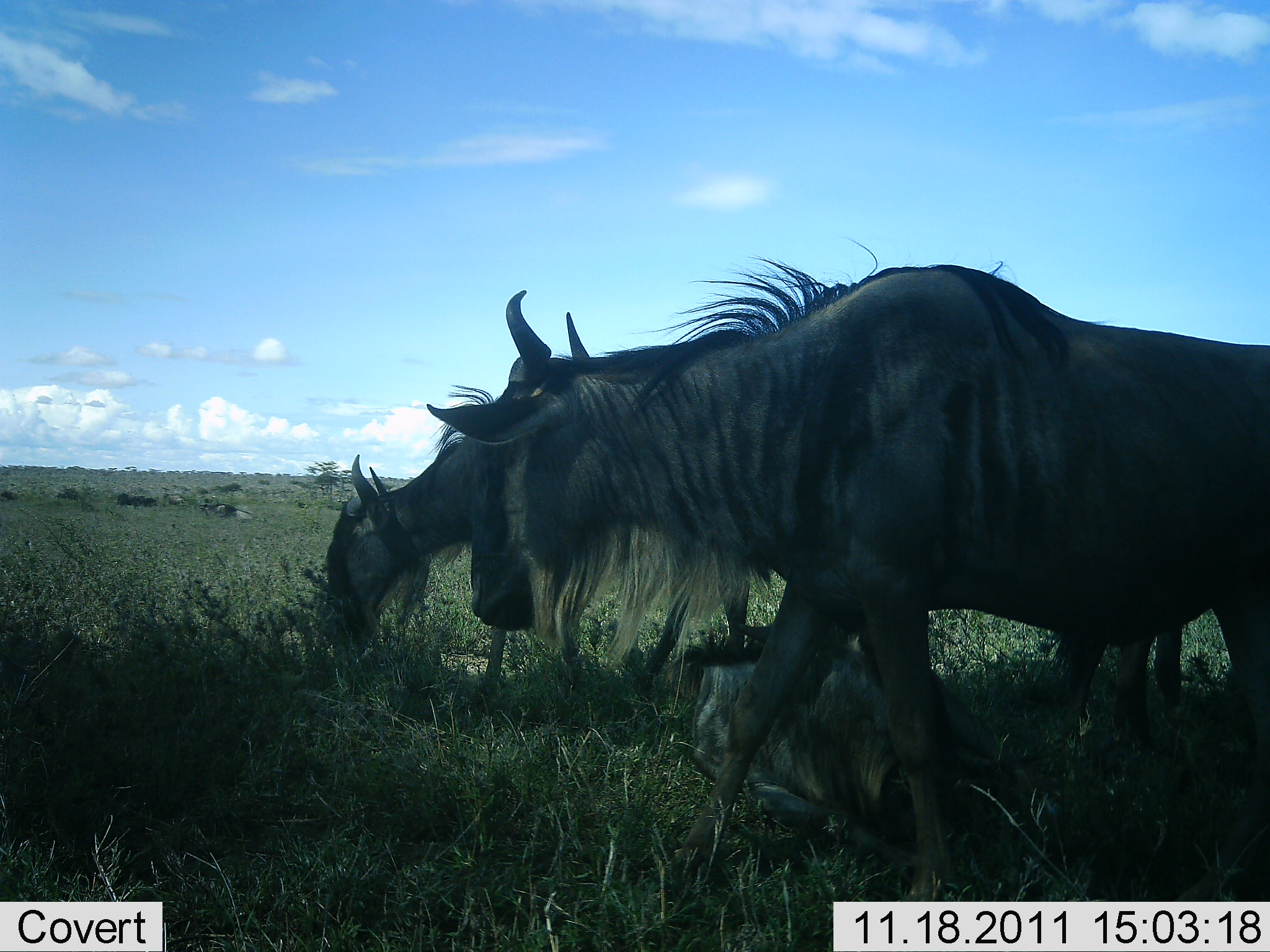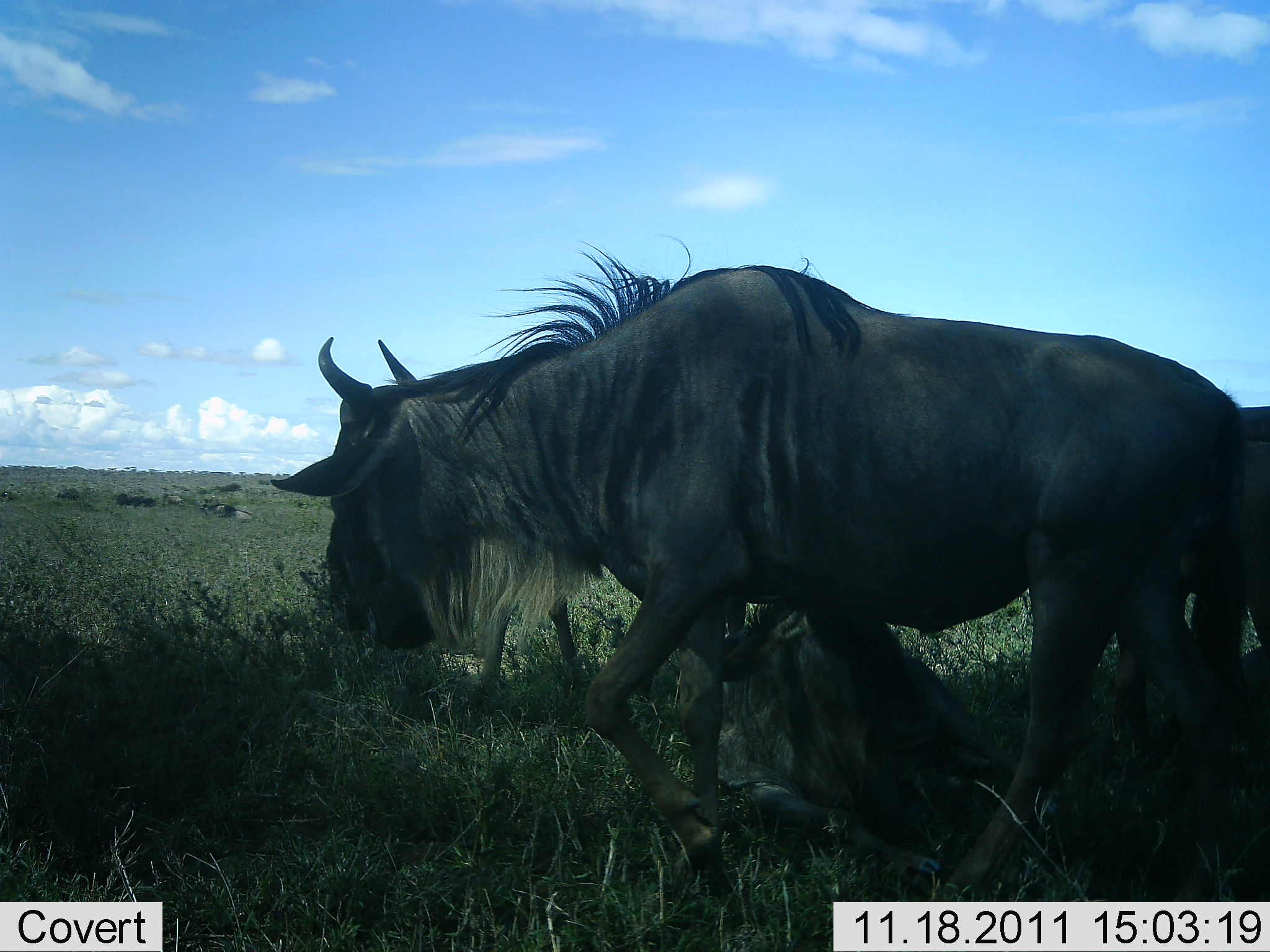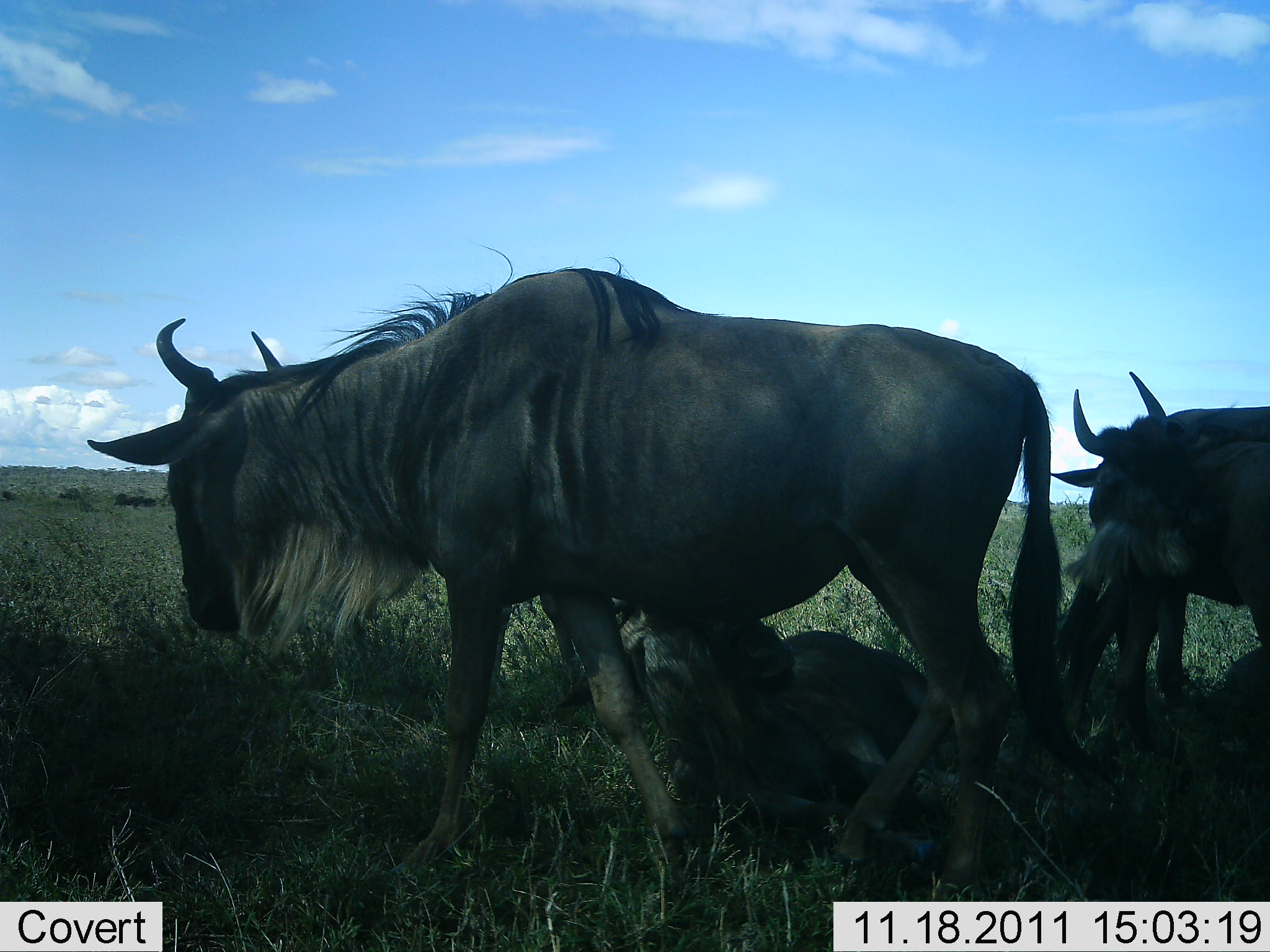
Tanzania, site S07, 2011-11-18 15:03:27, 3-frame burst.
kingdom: Animalia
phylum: Chordata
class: Mammalia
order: Artiodactyla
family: Bovidae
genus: Connochaetes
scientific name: Connochaetes taurinus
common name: blue wildebeest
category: wildebeest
Wildebeest (blue wildebeest) (Connochaetes taurinus), count 4. Behavior (volunteer vote fractions): standing 38%, resting 62%, moving 85%, interacting 0%. Young present (vote fraction): 23%. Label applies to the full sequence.